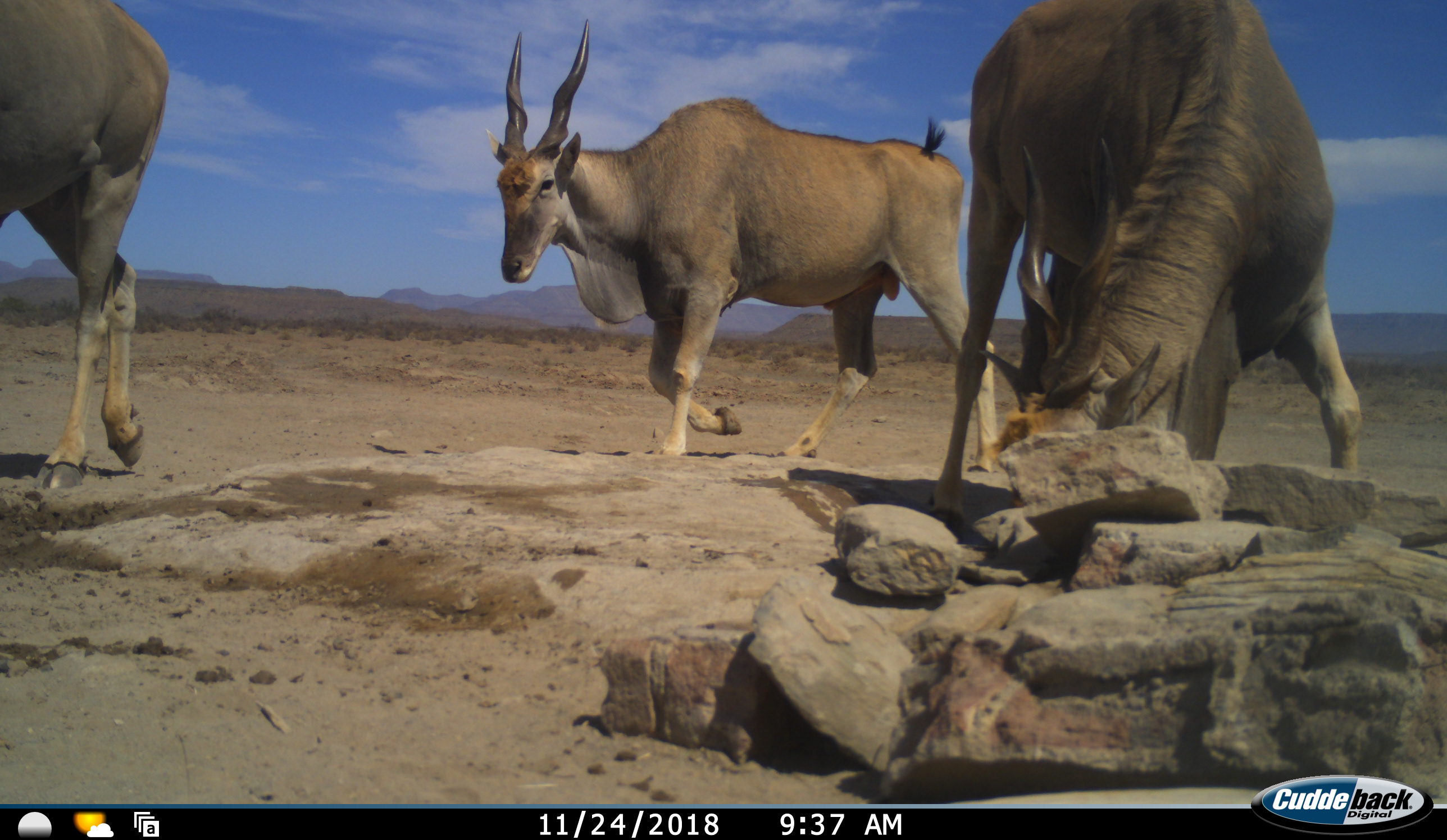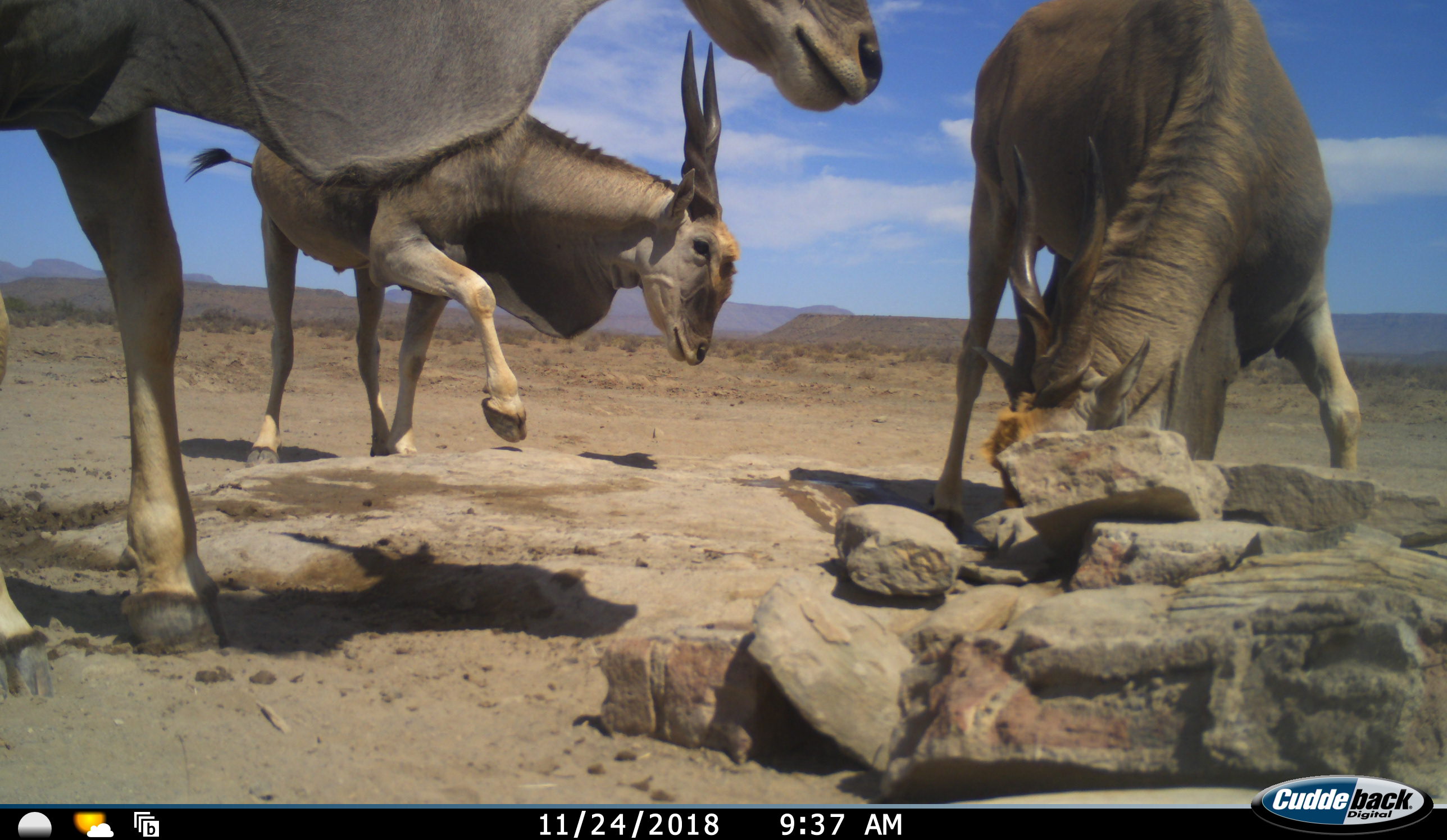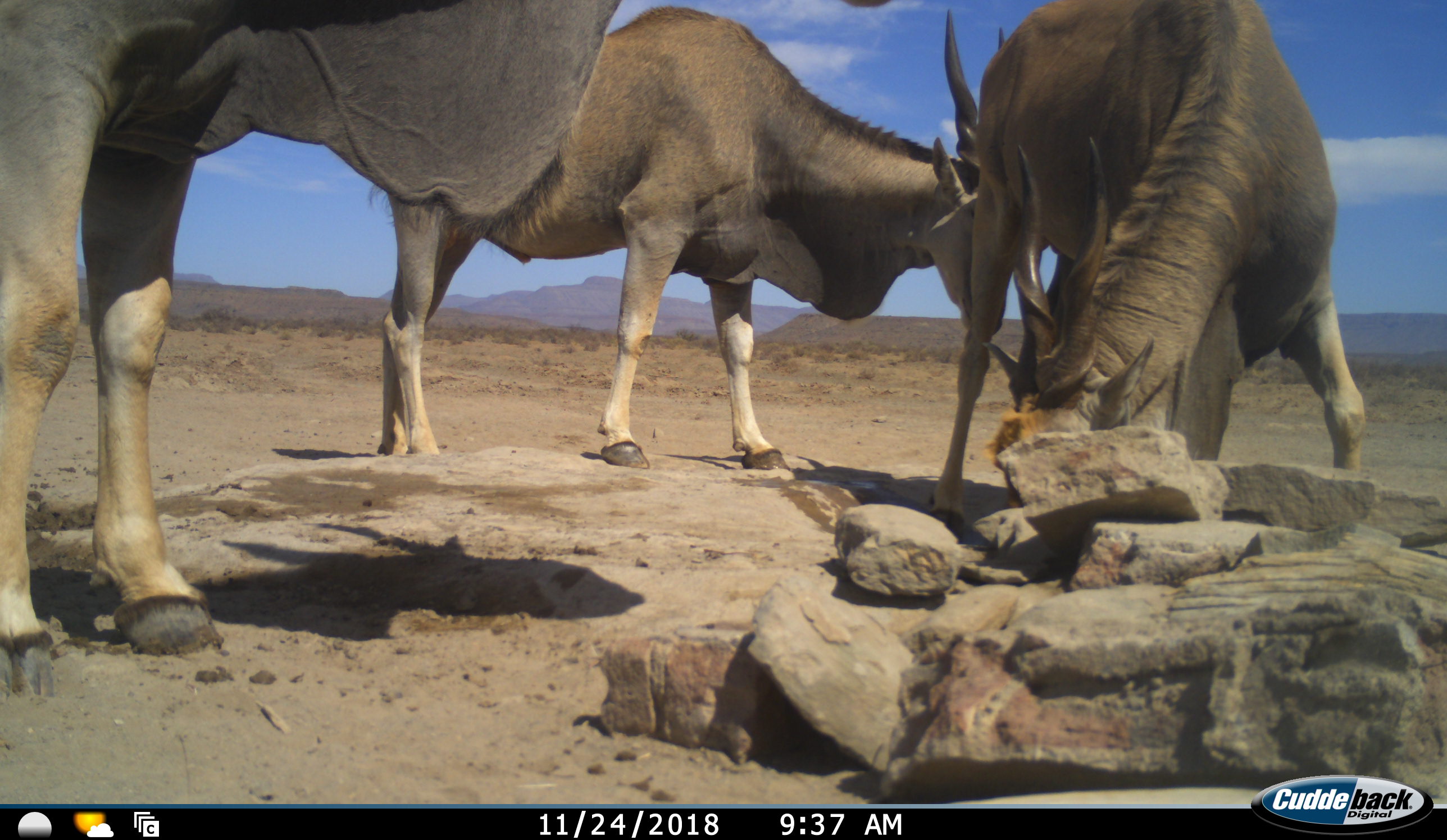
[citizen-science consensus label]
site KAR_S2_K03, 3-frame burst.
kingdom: Animalia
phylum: Chordata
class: Mammalia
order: Artiodactyla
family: Bovidae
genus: Tragelaphus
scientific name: Tragelaphus oryx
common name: eland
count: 3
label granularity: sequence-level